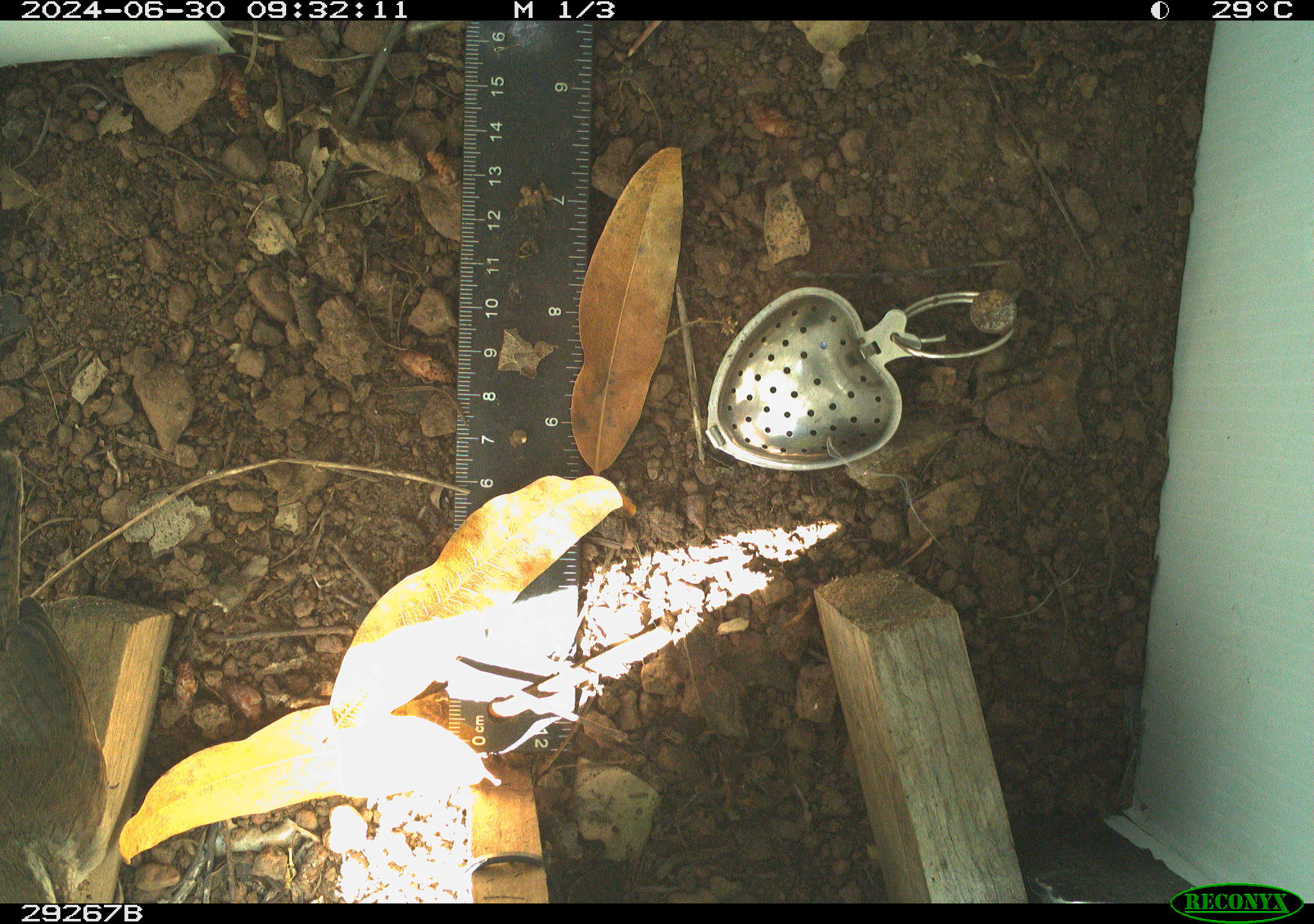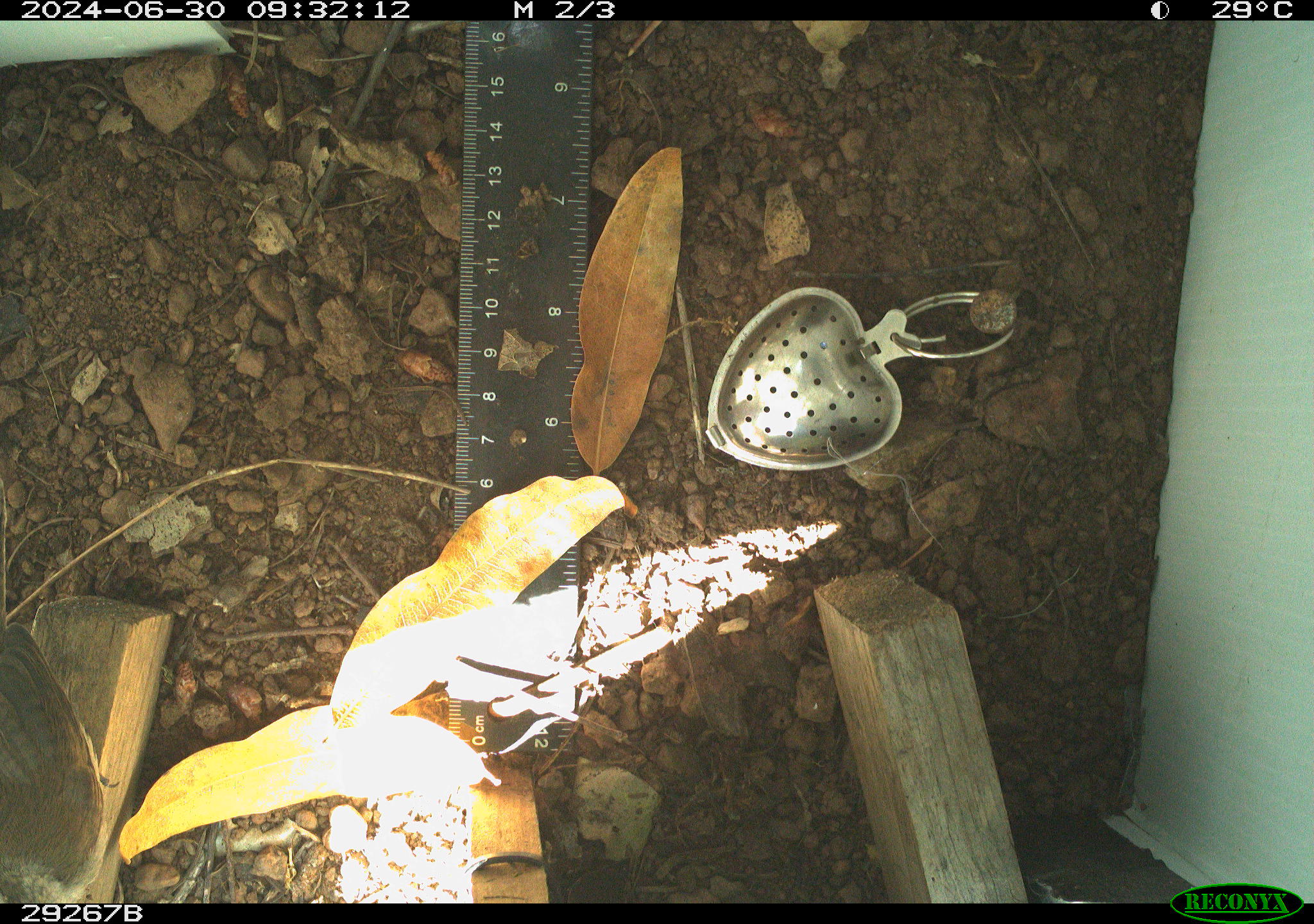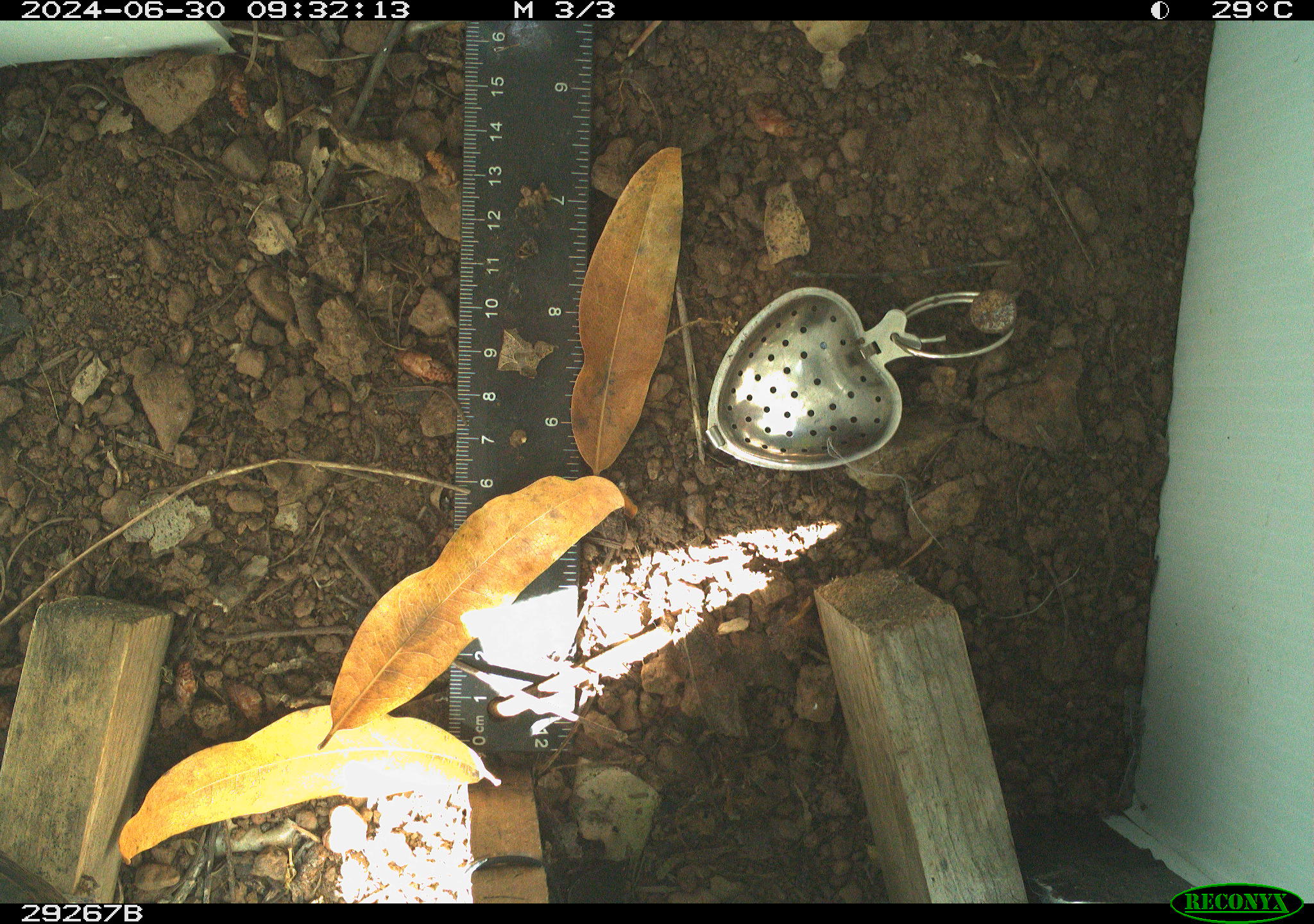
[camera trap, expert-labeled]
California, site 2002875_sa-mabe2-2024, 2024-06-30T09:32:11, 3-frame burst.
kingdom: Animalia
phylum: Chordata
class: Aves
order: Passeriformes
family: Troglodytidae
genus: Thryomanes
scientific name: Thryomanes bewickii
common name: bewick's wren